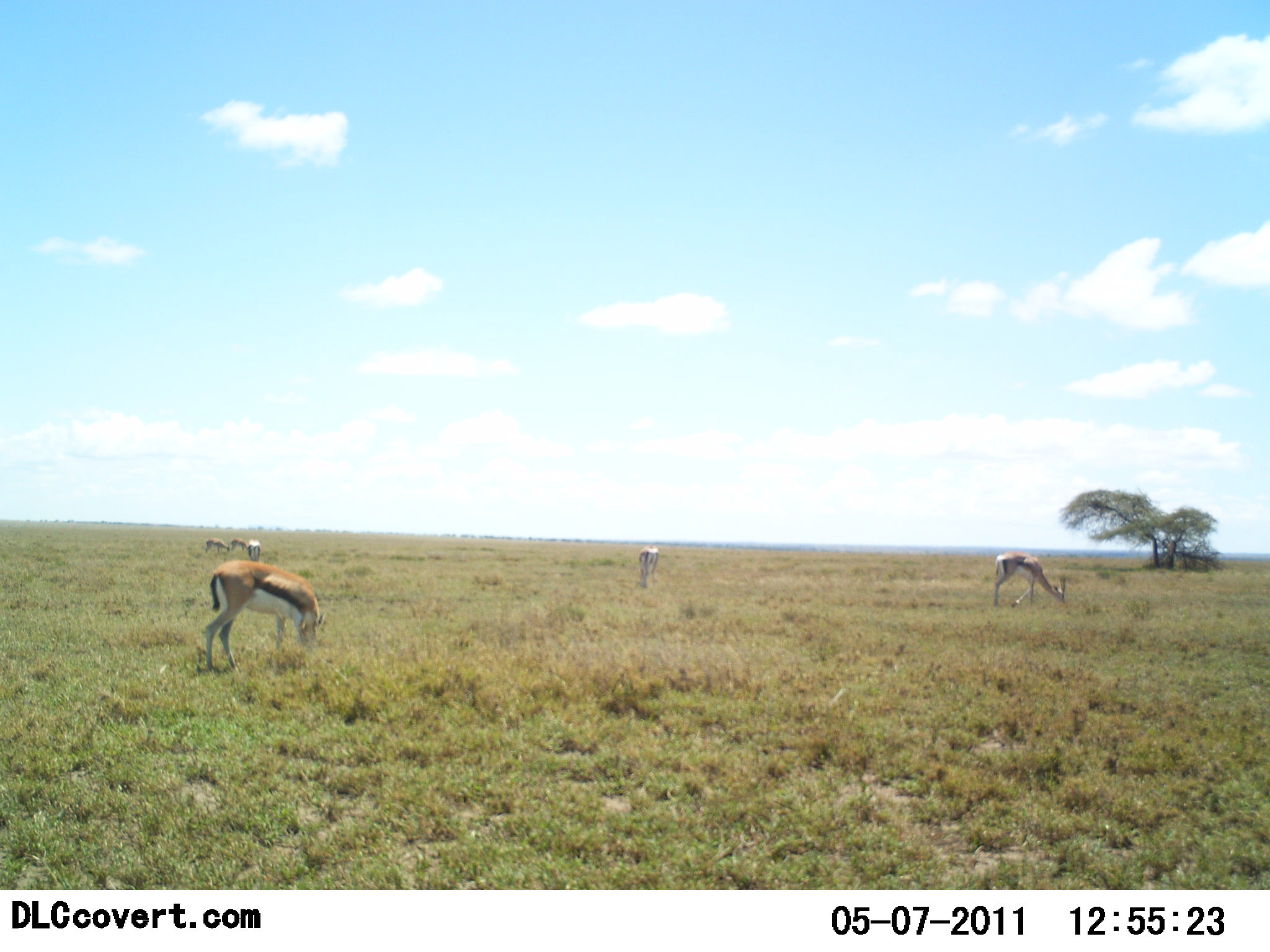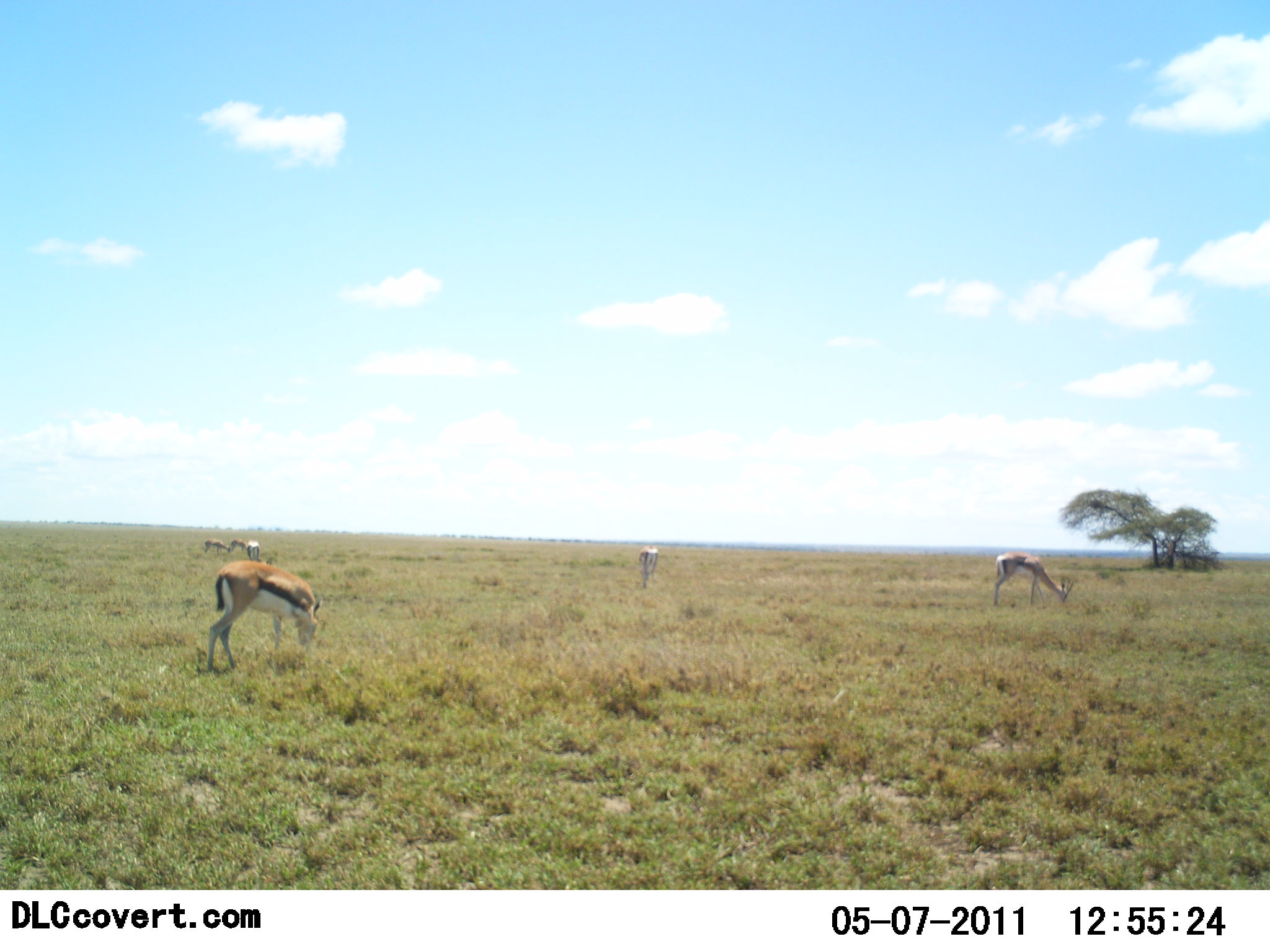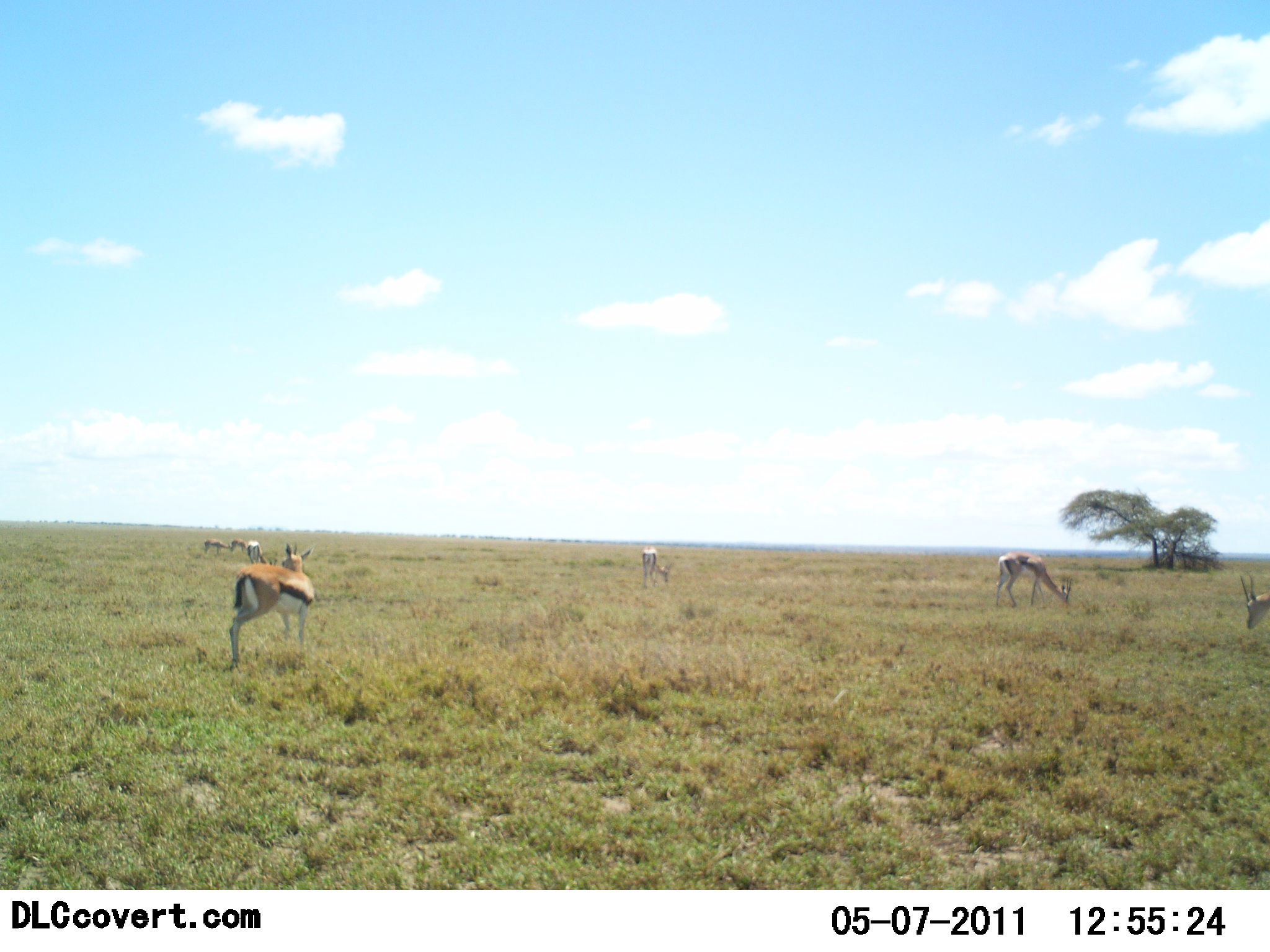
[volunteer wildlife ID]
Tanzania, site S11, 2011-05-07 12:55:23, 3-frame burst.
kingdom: Animalia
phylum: Chordata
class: Mammalia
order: Artiodactyla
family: Bovidae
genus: Eudorcas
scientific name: Eudorcas thomsonii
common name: thomson's gazelle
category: gazellethomsons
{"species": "gazellethomsons (thomson's gazelle) (Eudorcas thomsonii)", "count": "6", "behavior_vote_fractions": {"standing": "38%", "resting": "0%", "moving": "15%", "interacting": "0%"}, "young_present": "0%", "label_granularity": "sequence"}